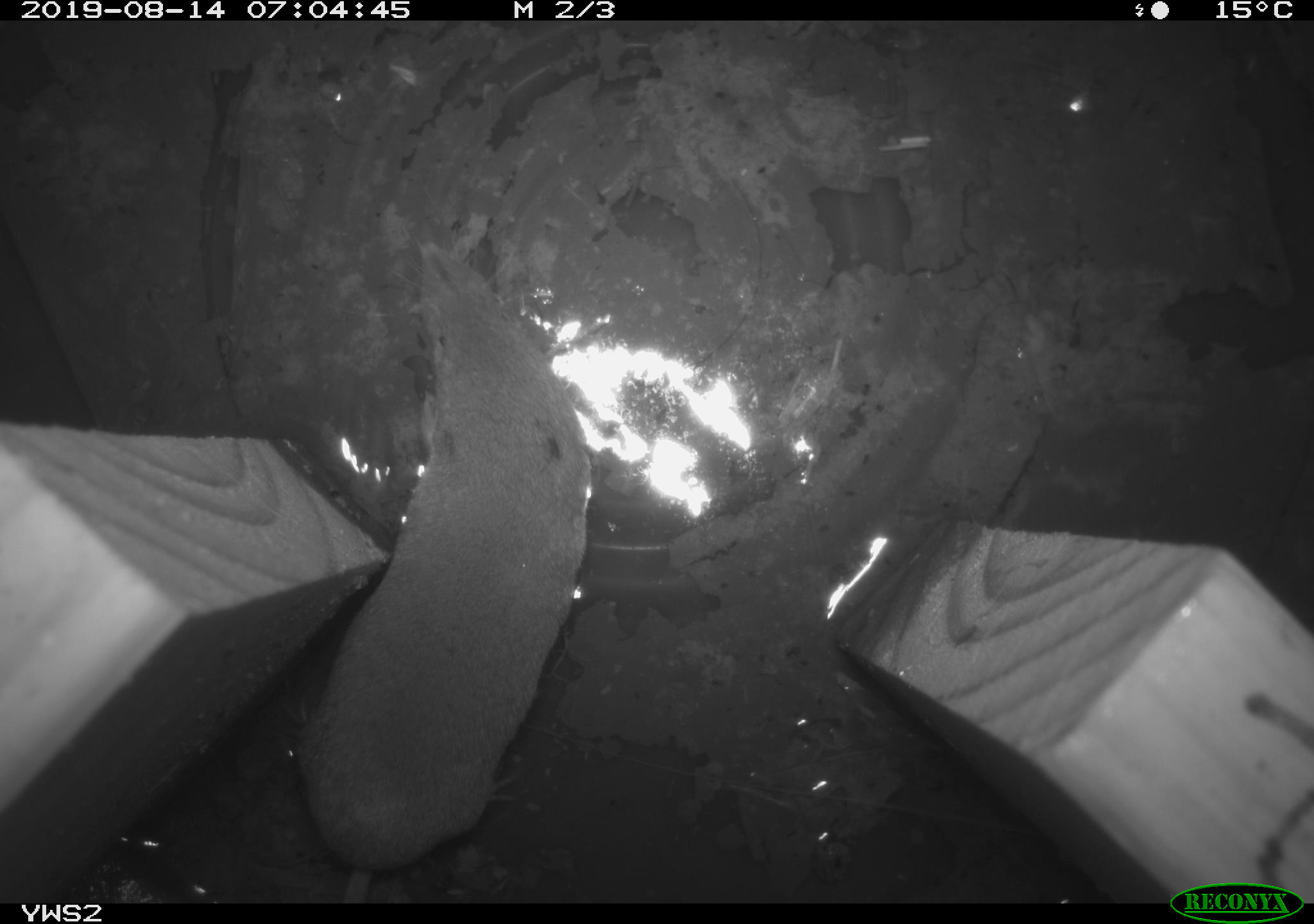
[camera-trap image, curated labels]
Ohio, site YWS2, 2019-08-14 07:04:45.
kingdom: Animalia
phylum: Chordata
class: Mammalia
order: Eulipotyphla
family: Soricidae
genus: Blarina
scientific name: Blarina brevicauda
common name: northern short-tailed shrew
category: n. short-tailed shrew